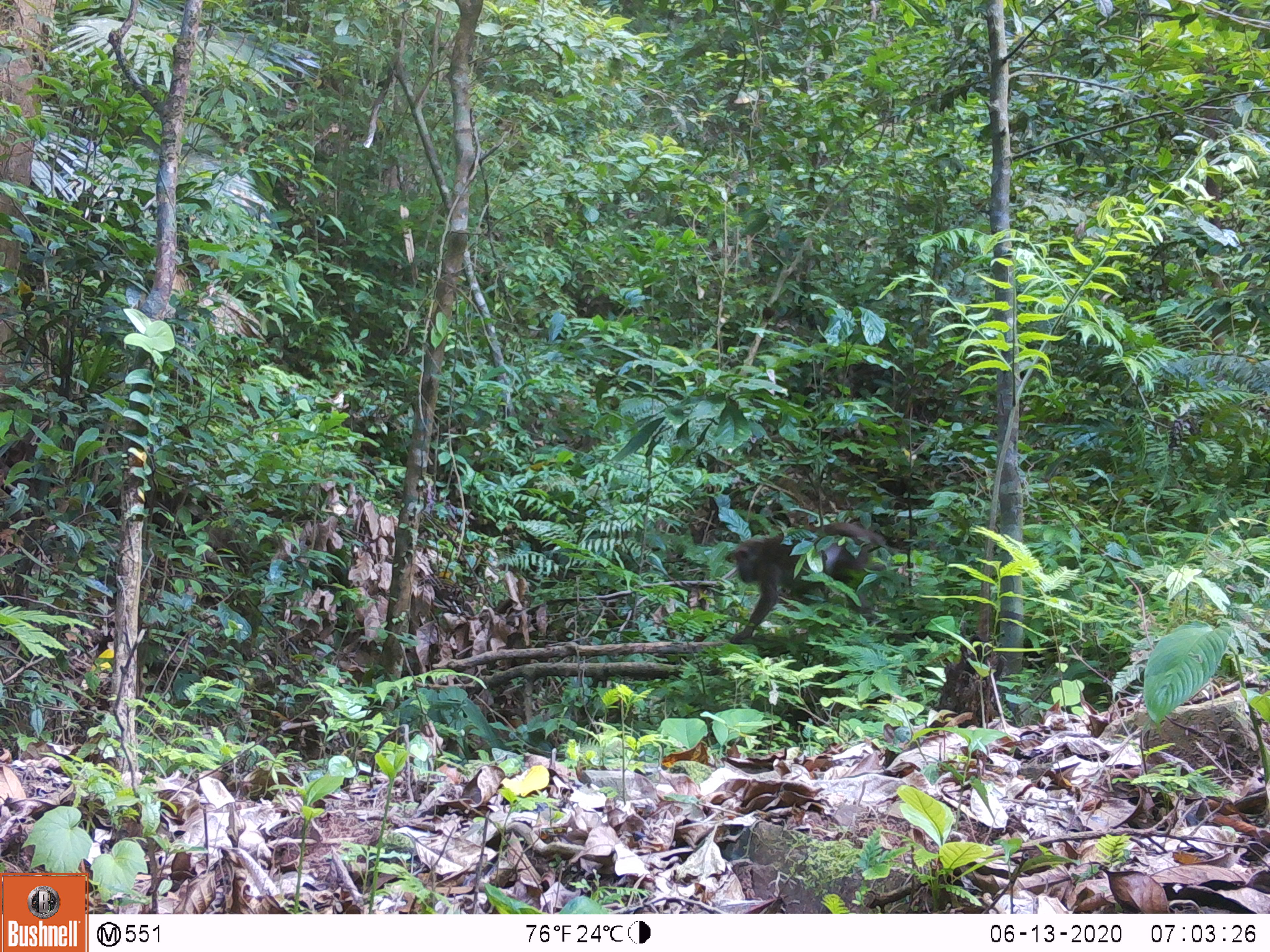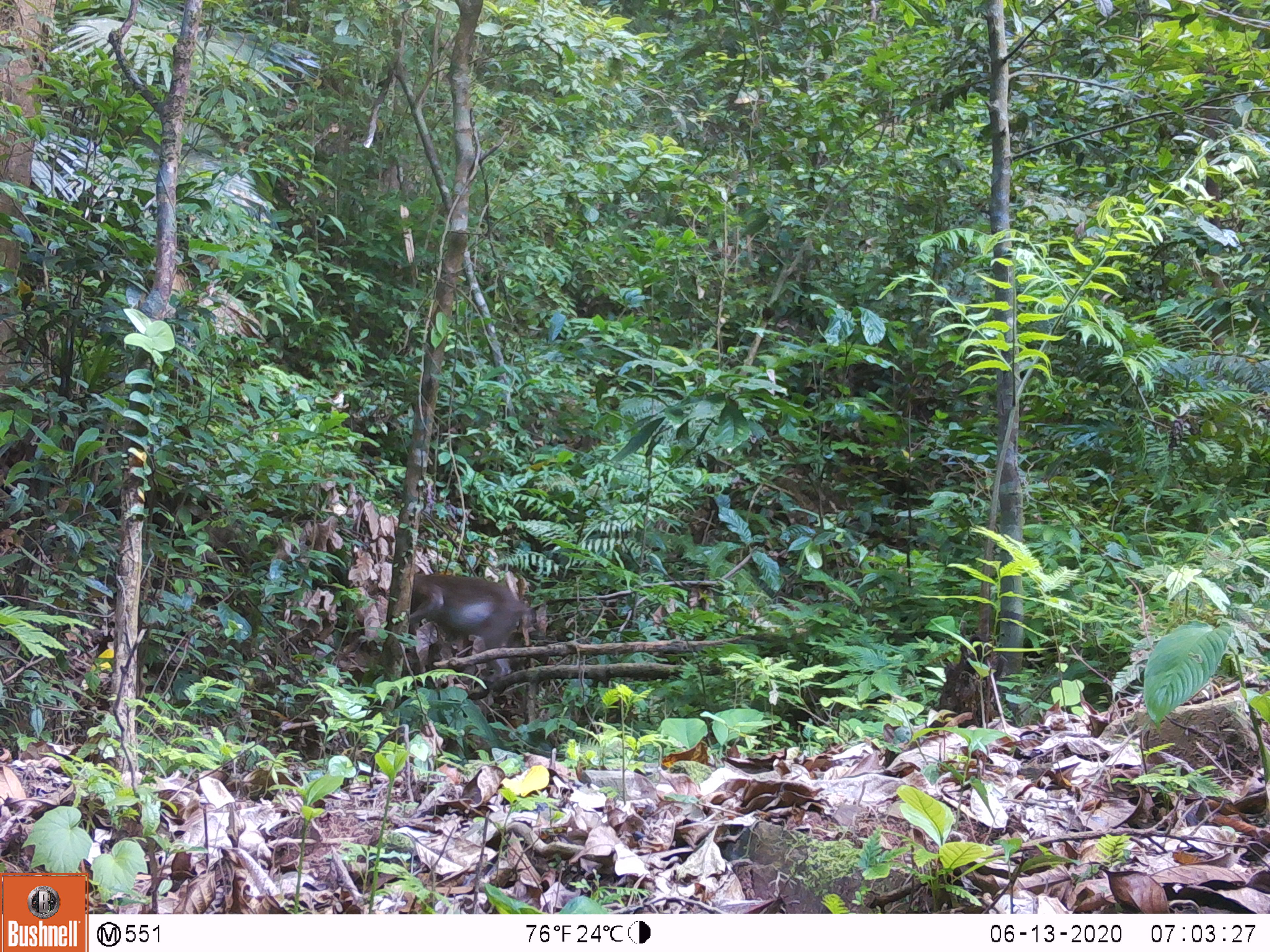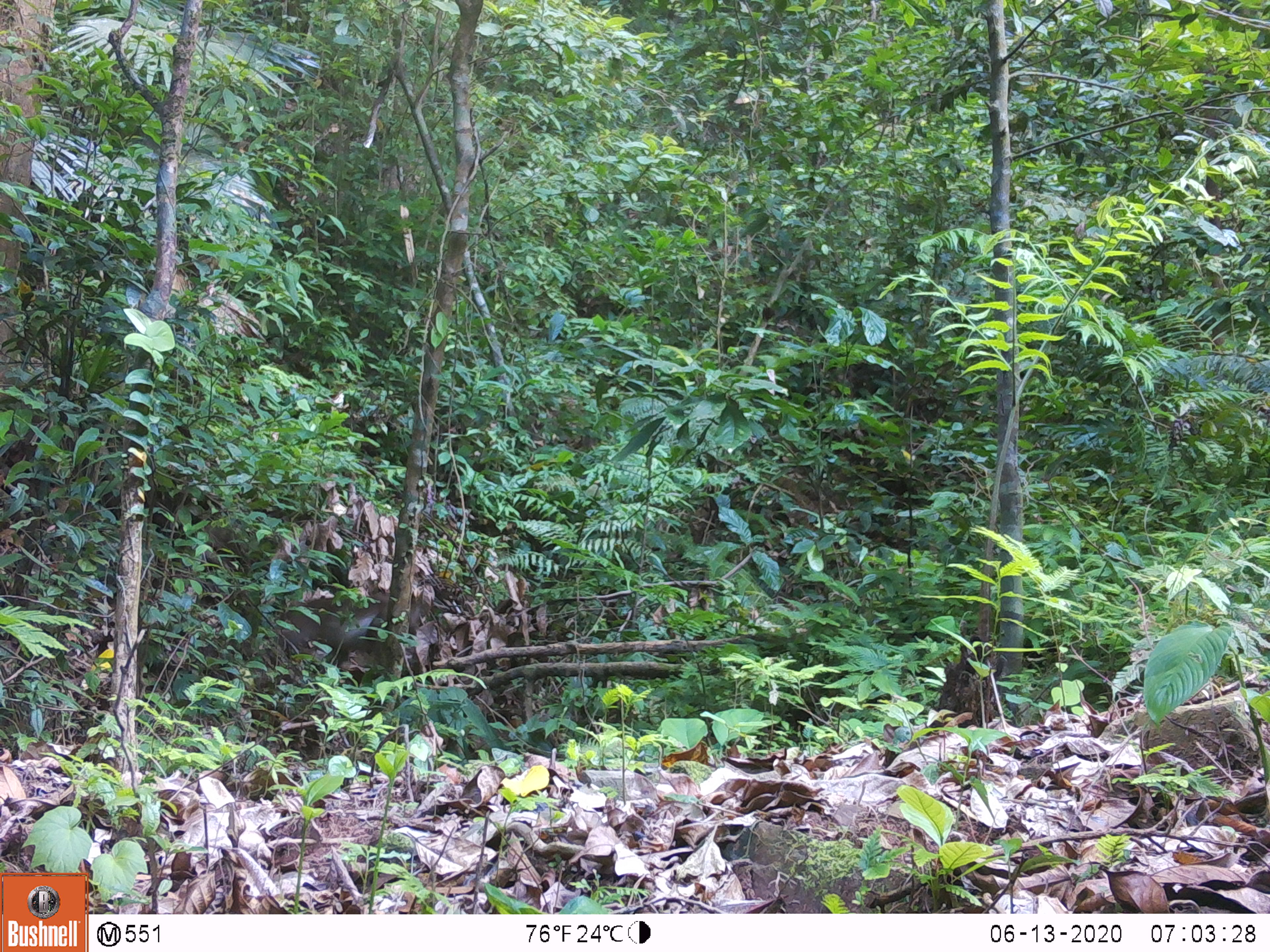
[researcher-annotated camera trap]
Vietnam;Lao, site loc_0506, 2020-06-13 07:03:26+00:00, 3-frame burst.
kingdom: Animalia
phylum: Chordata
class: Mammalia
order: Primates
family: Cercopithecidae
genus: Macaca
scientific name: Macaca arctoides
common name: stump-tailed macaque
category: stump tailed macaque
Stump tailed macaque (stump-tailed macaque) (Macaca arctoides). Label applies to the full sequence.